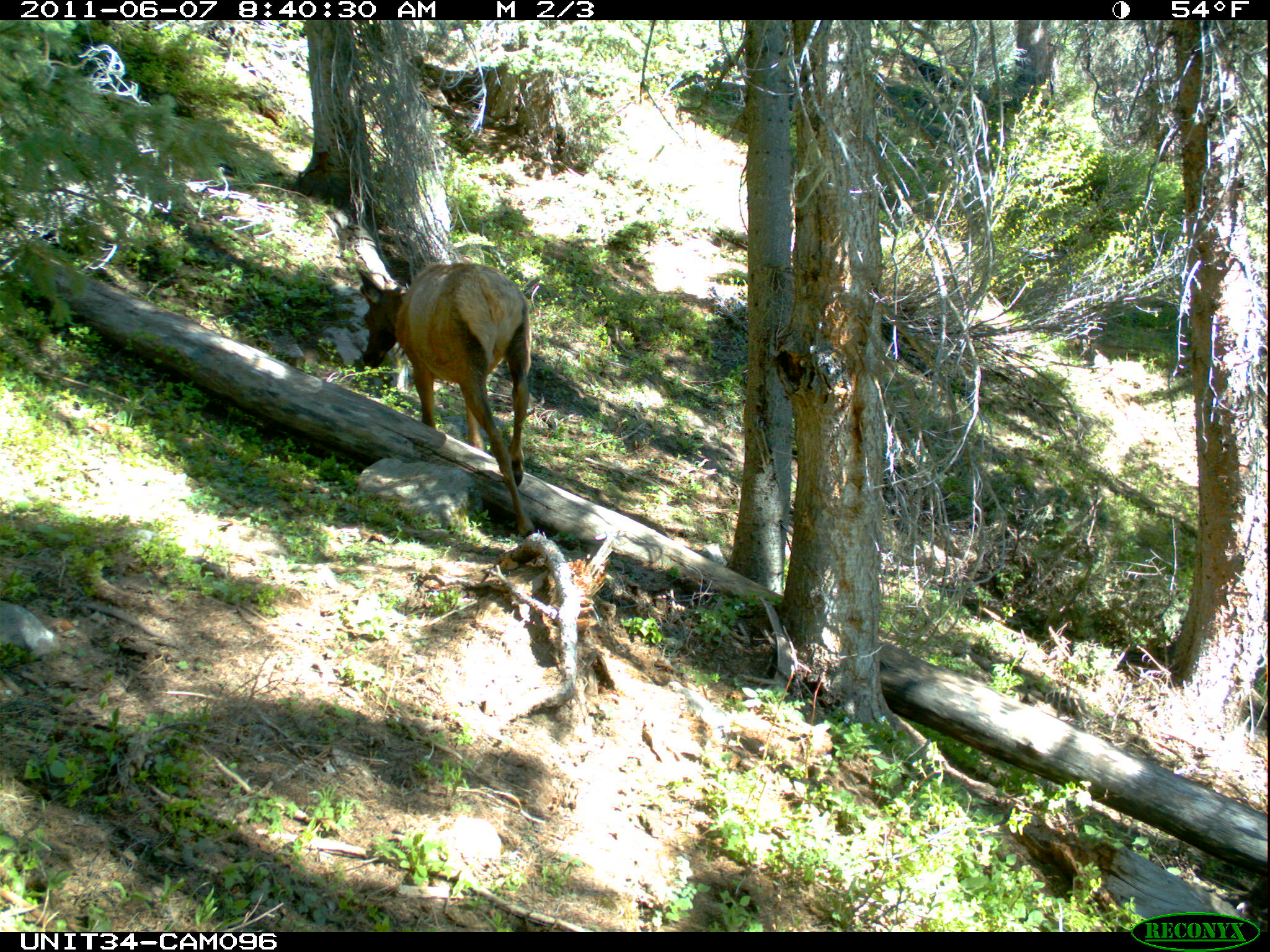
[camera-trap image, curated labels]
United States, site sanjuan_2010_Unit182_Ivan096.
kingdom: Animalia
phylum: Chordata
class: Mammalia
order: Artiodactyla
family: Cervidae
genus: Cervus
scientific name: Cervus elaphus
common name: red deer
Cervus elaphus (red deer).